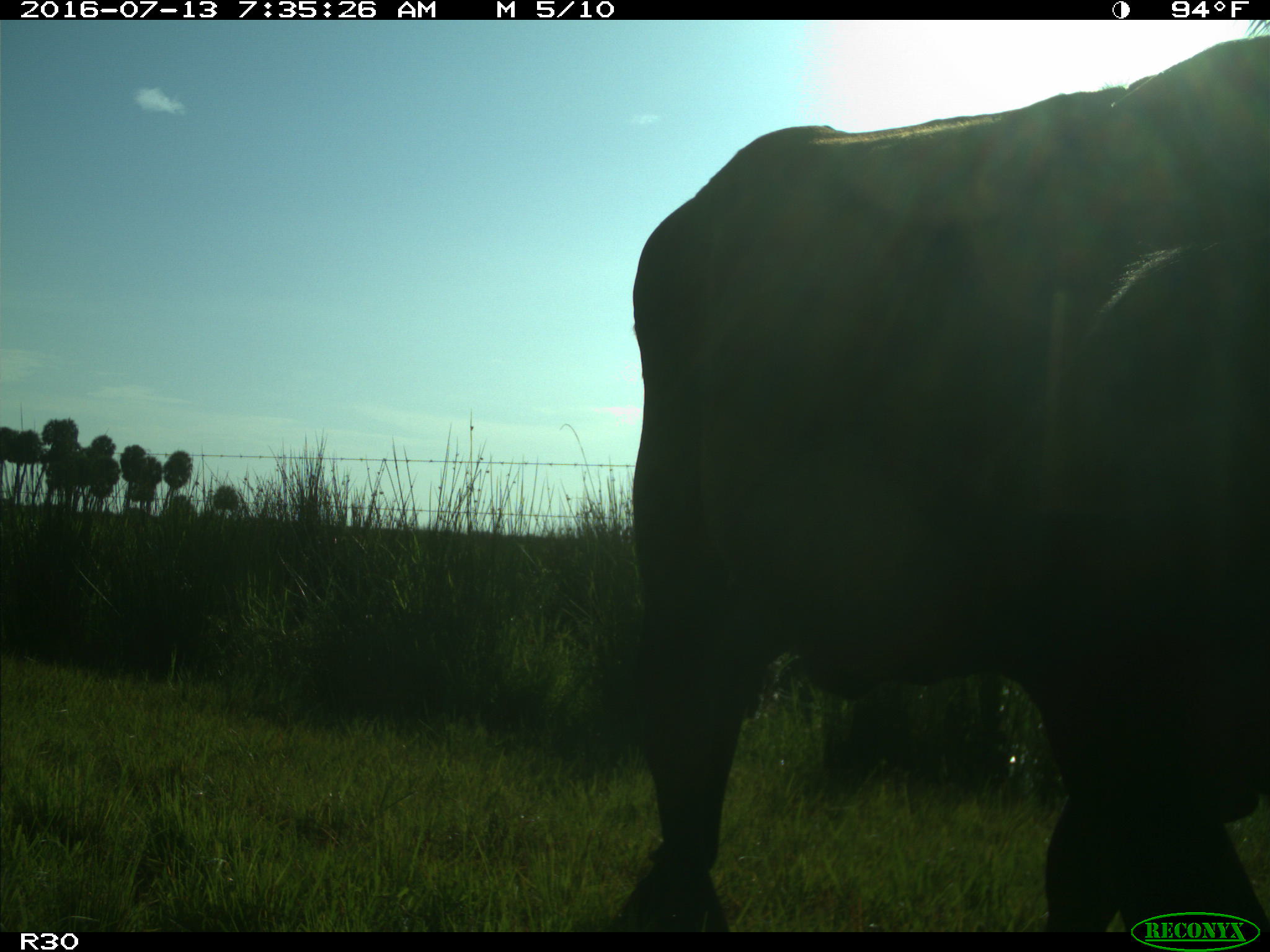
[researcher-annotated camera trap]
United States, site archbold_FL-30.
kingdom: Animalia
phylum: Chordata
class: Mammalia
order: Artiodactyla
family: Bovidae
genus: Bos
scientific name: Bos taurus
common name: domestic cow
Bos taurus (domestic cow).